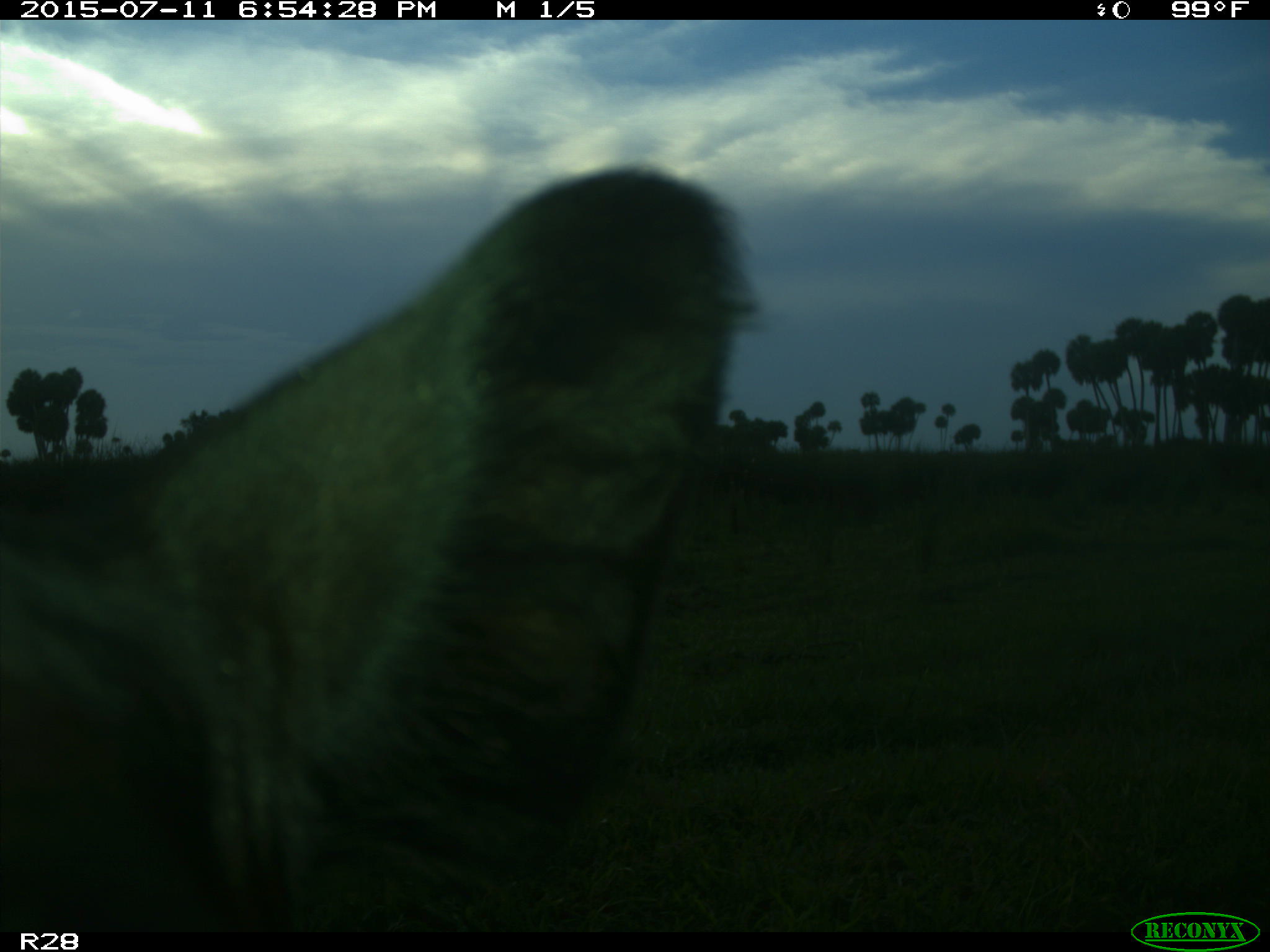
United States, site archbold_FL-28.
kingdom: Animalia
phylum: Chordata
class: Mammalia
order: Artiodactyla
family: Bovidae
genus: Bos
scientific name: Bos taurus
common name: domestic cow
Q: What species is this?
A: Bos taurus (domestic cow).